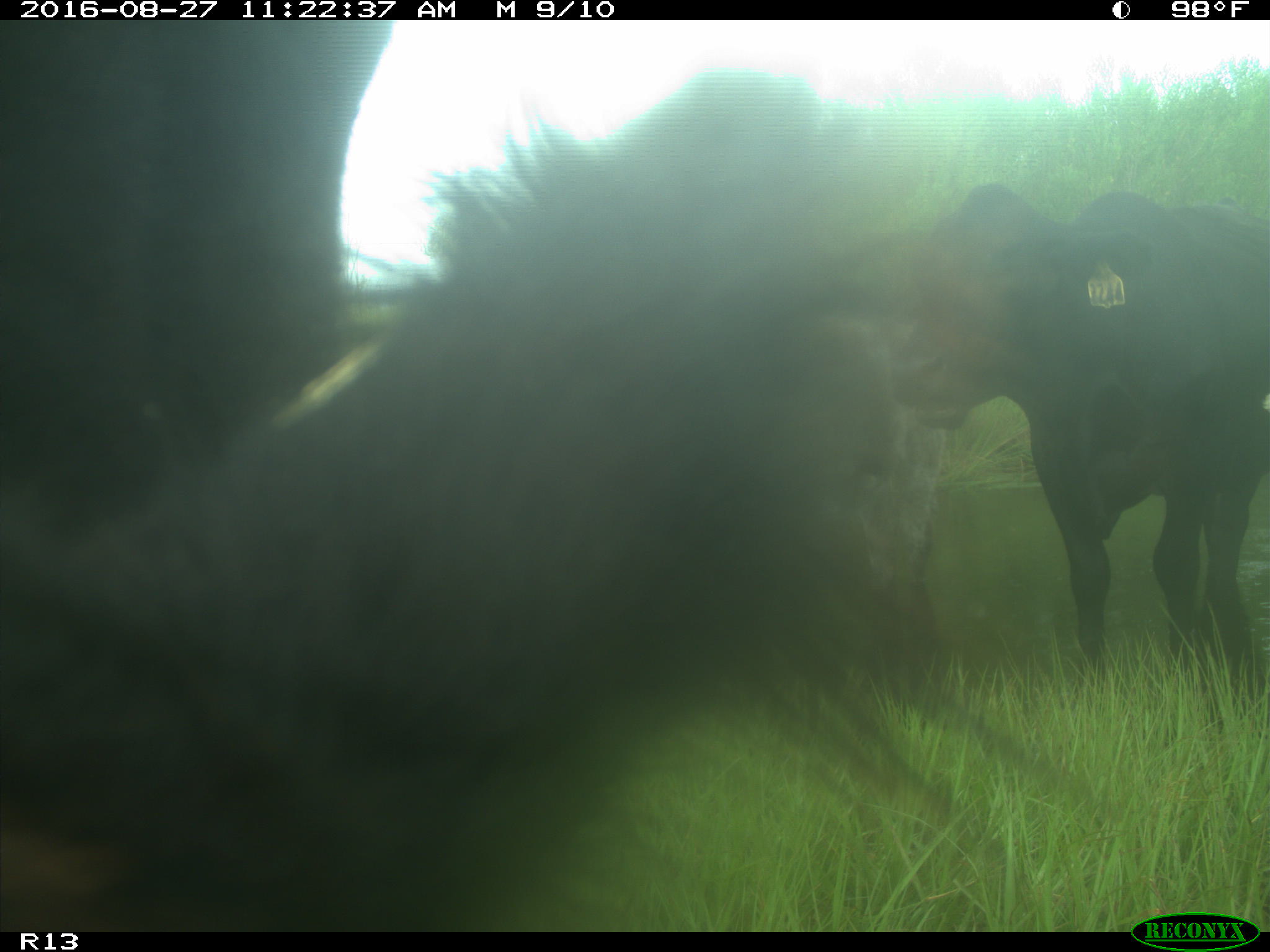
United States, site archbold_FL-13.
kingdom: Animalia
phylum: Chordata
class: Mammalia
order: Artiodactyla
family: Bovidae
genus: Bos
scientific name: Bos taurus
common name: domestic cow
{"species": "Bos taurus (domestic cow)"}